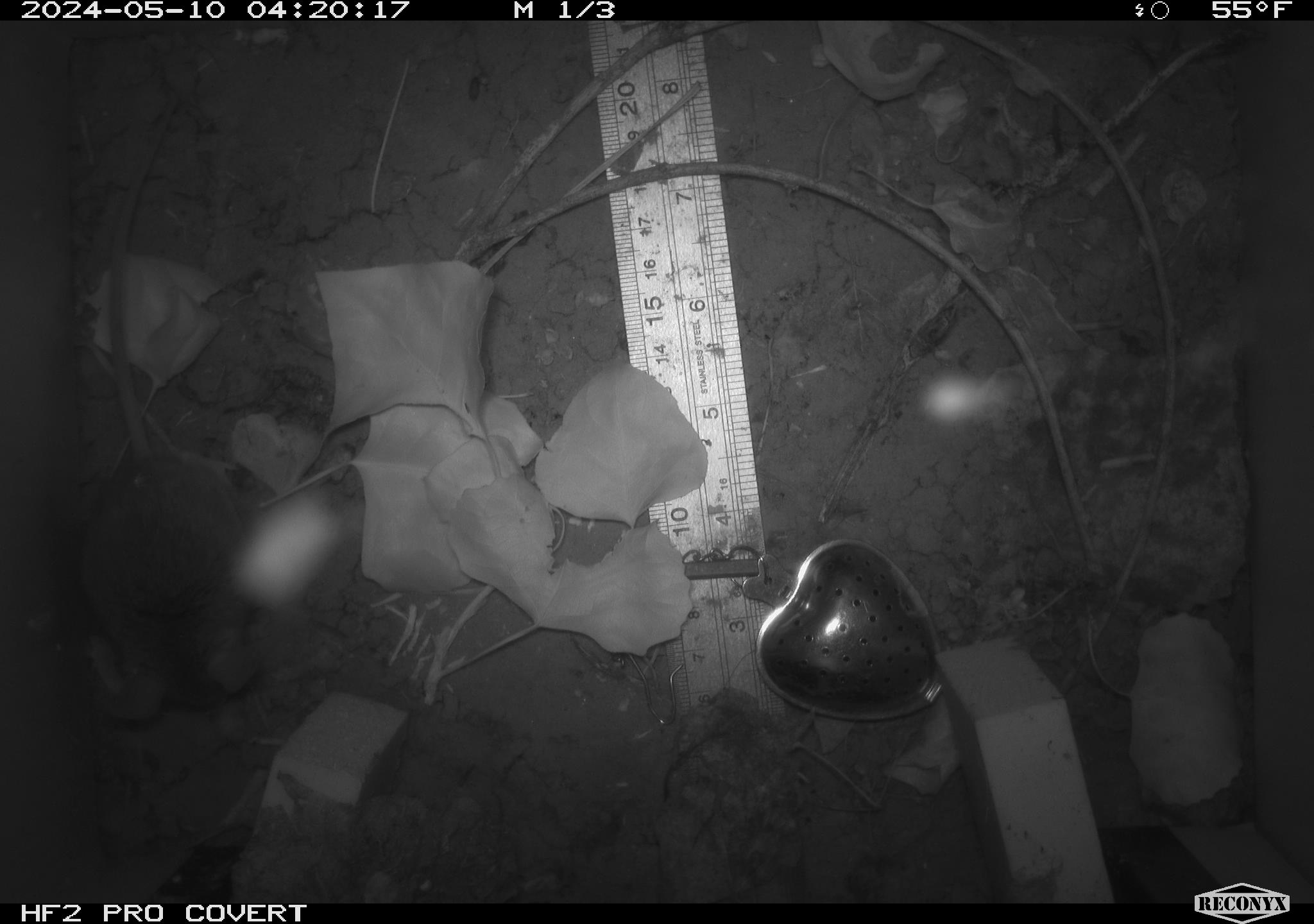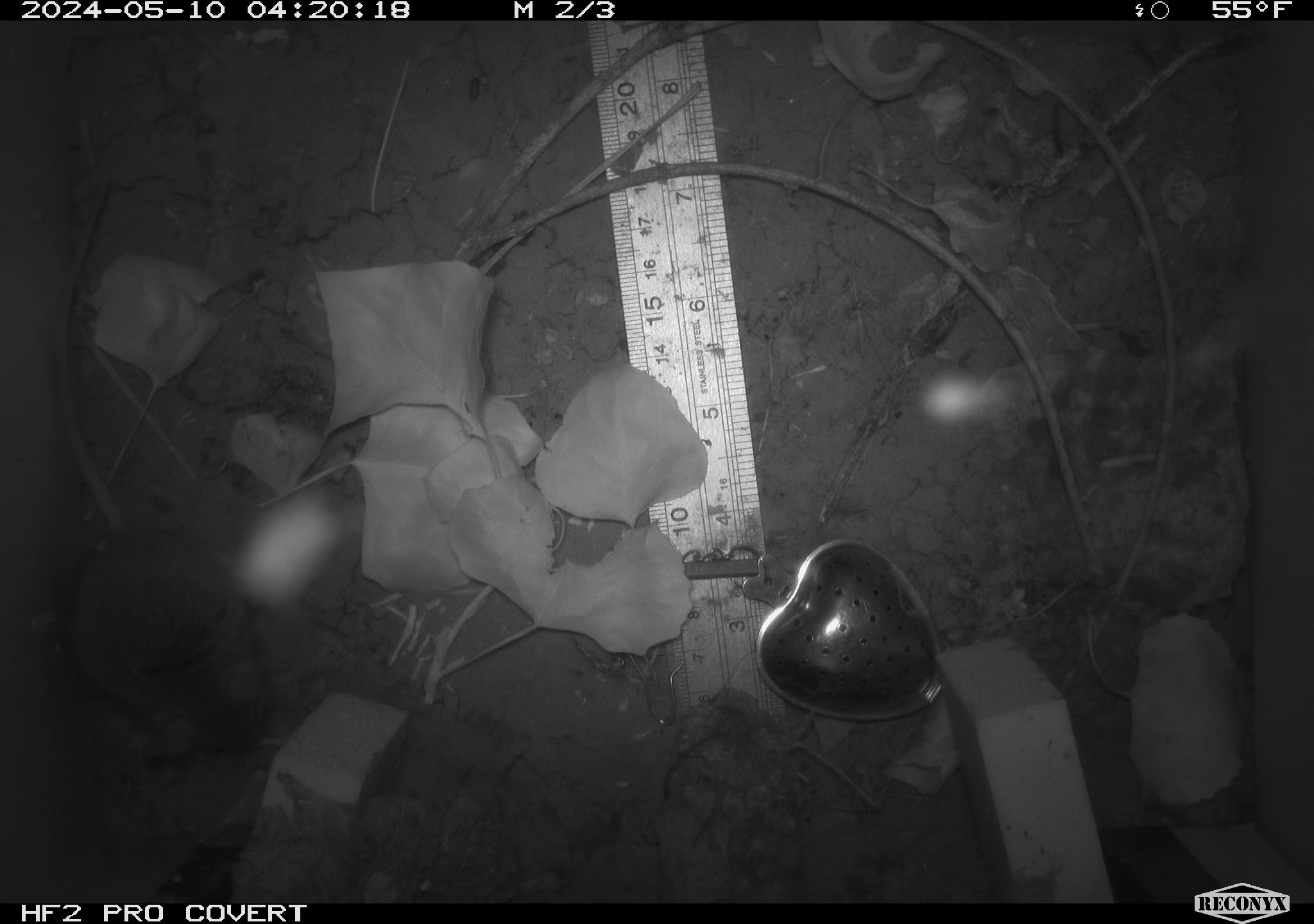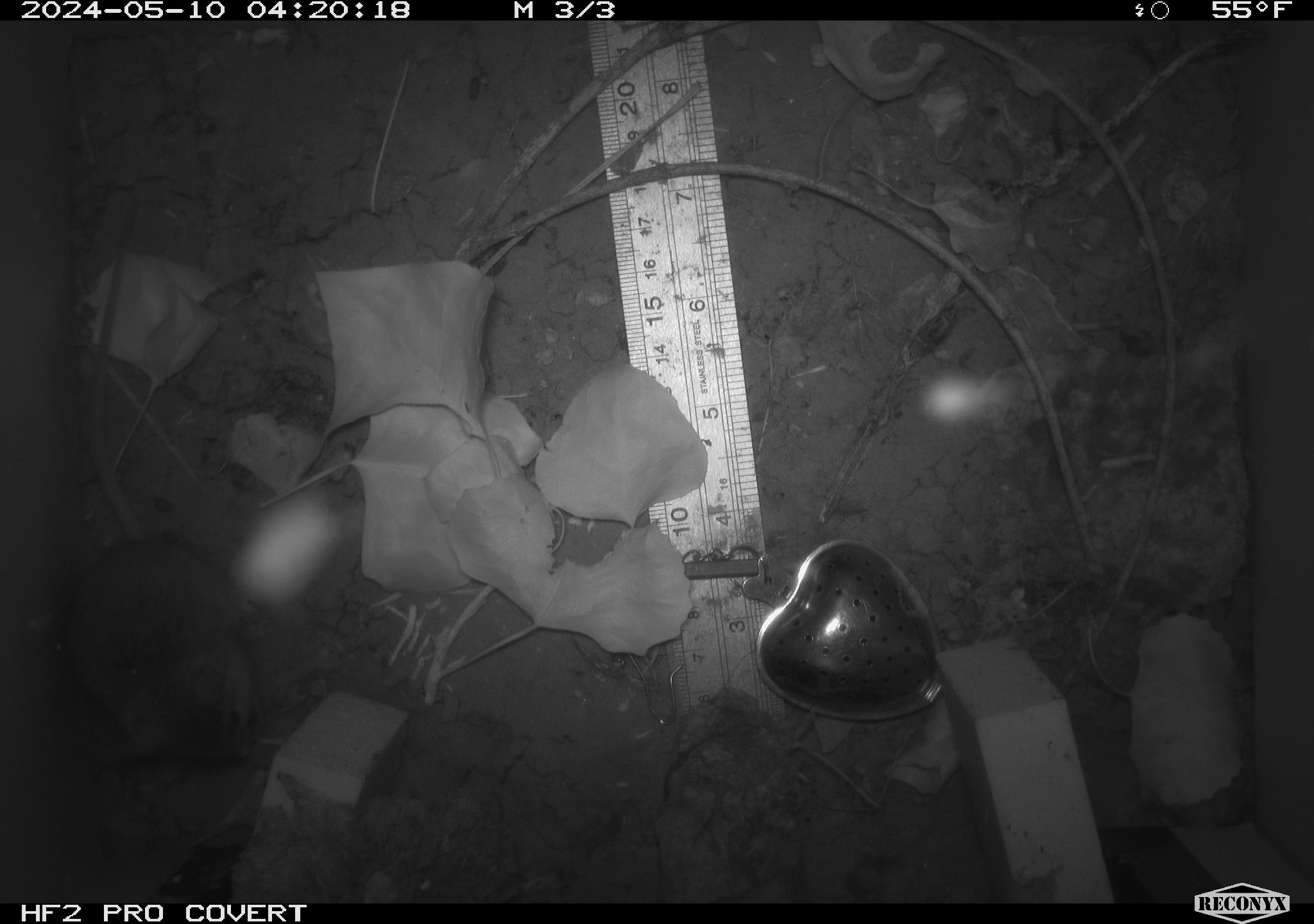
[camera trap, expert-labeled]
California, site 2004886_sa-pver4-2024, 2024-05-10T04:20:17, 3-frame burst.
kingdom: Animalia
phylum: Chordata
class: Mammalia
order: Rodentia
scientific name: Rodentia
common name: mouse species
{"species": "mouse species (Rodentia)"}